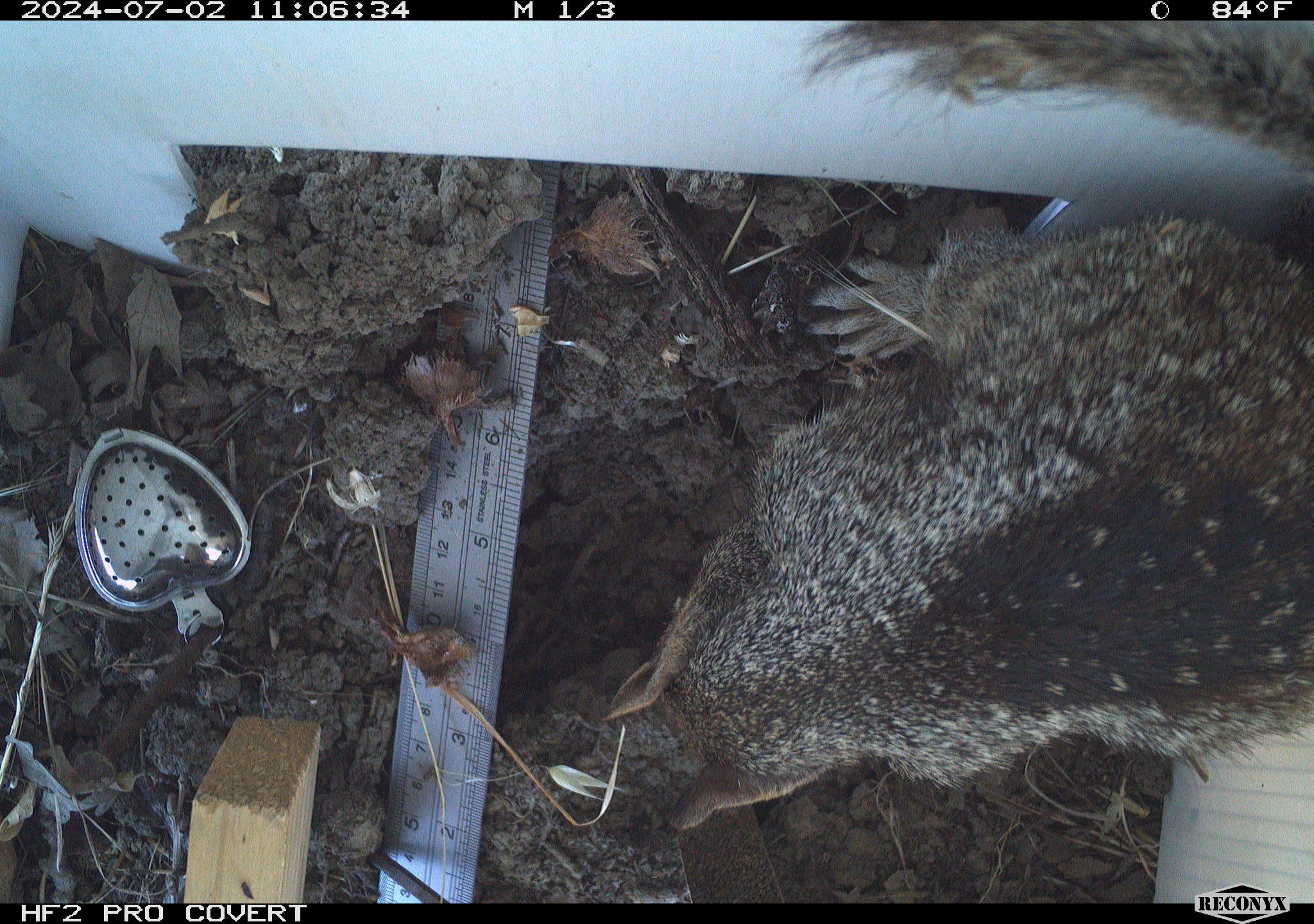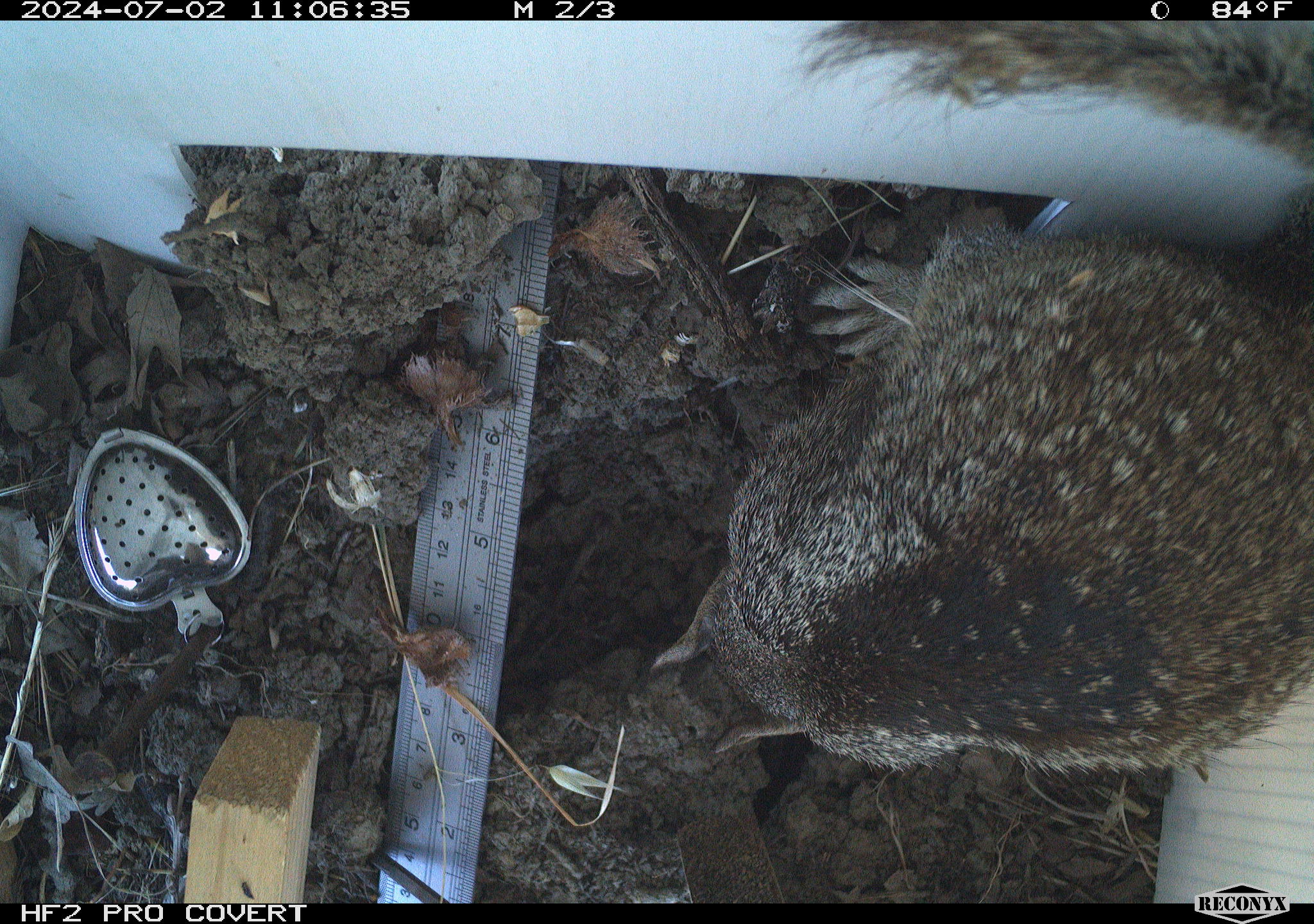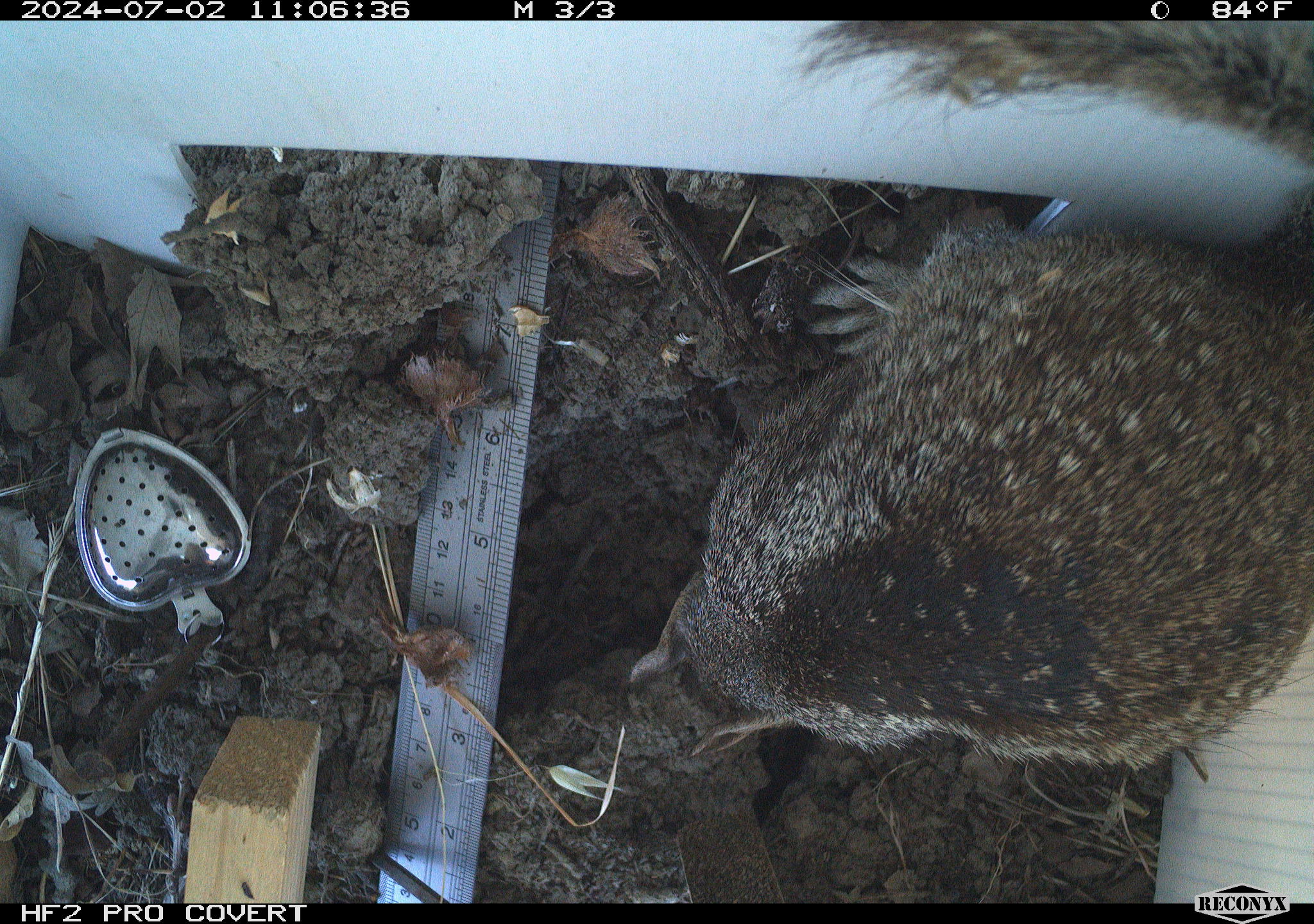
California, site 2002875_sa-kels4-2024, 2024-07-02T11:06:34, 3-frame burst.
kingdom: Animalia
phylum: Chordata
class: Mammalia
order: Rodentia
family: Sciuridae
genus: Otospermophilus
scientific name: Otospermophilus beecheyi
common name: california ground squirrel